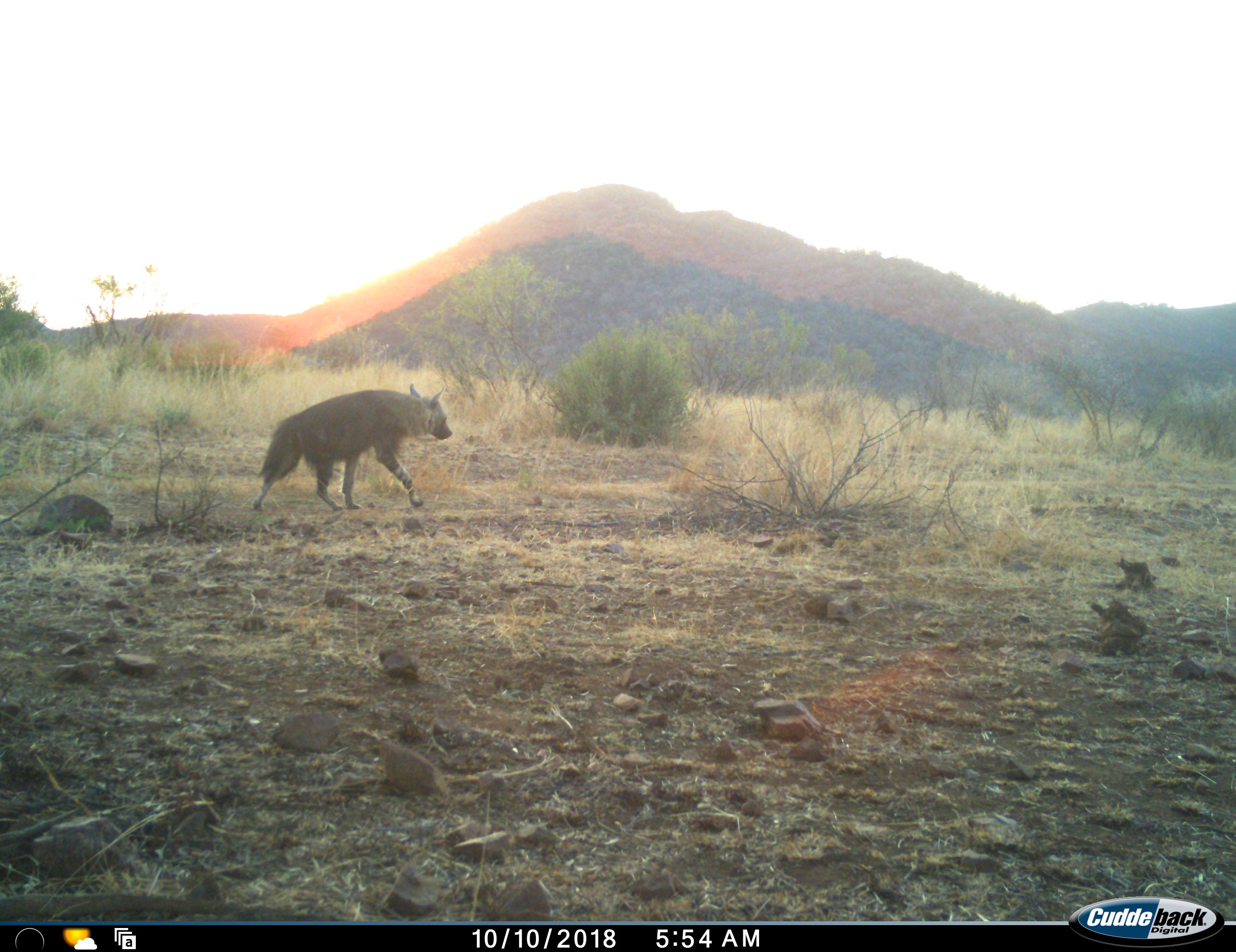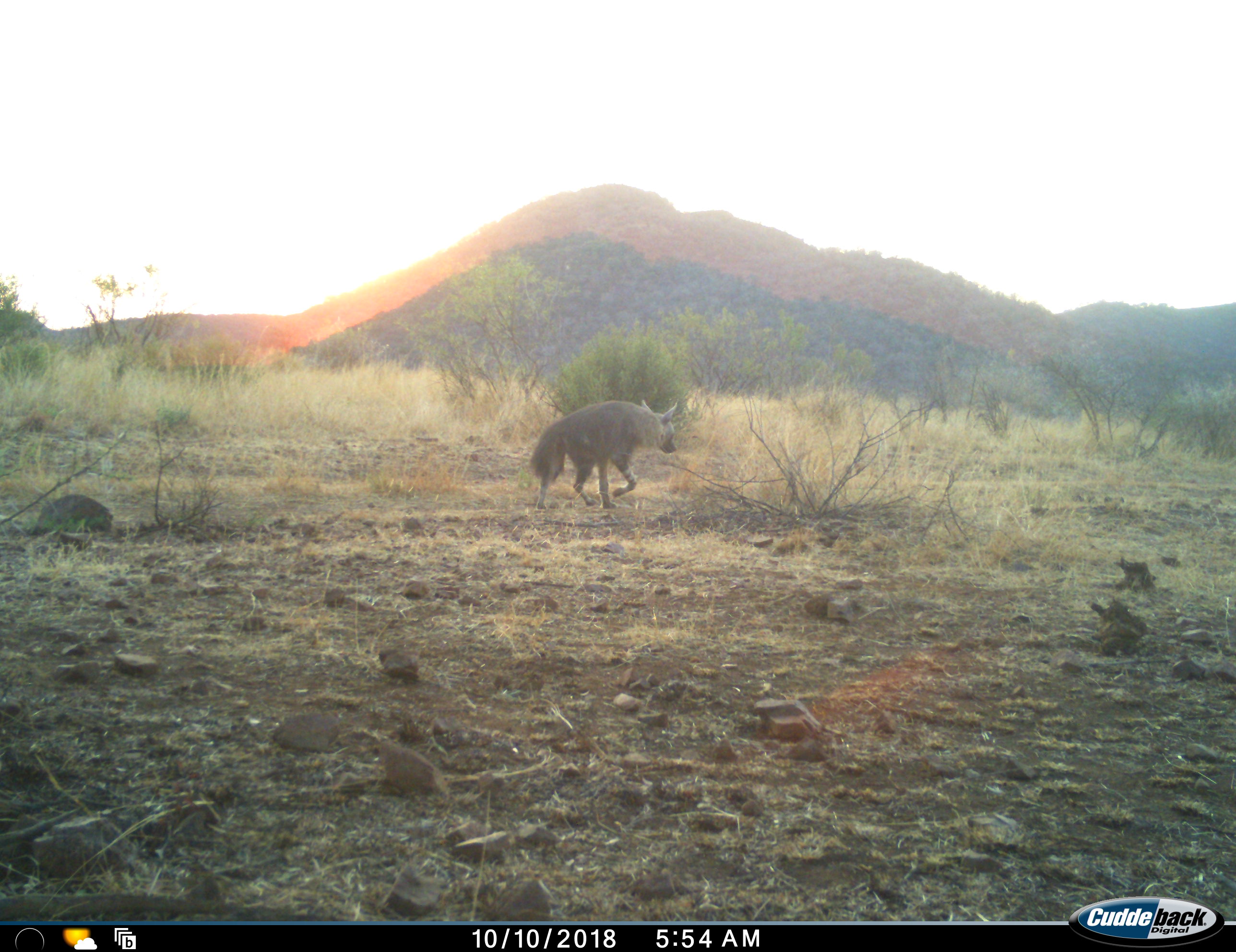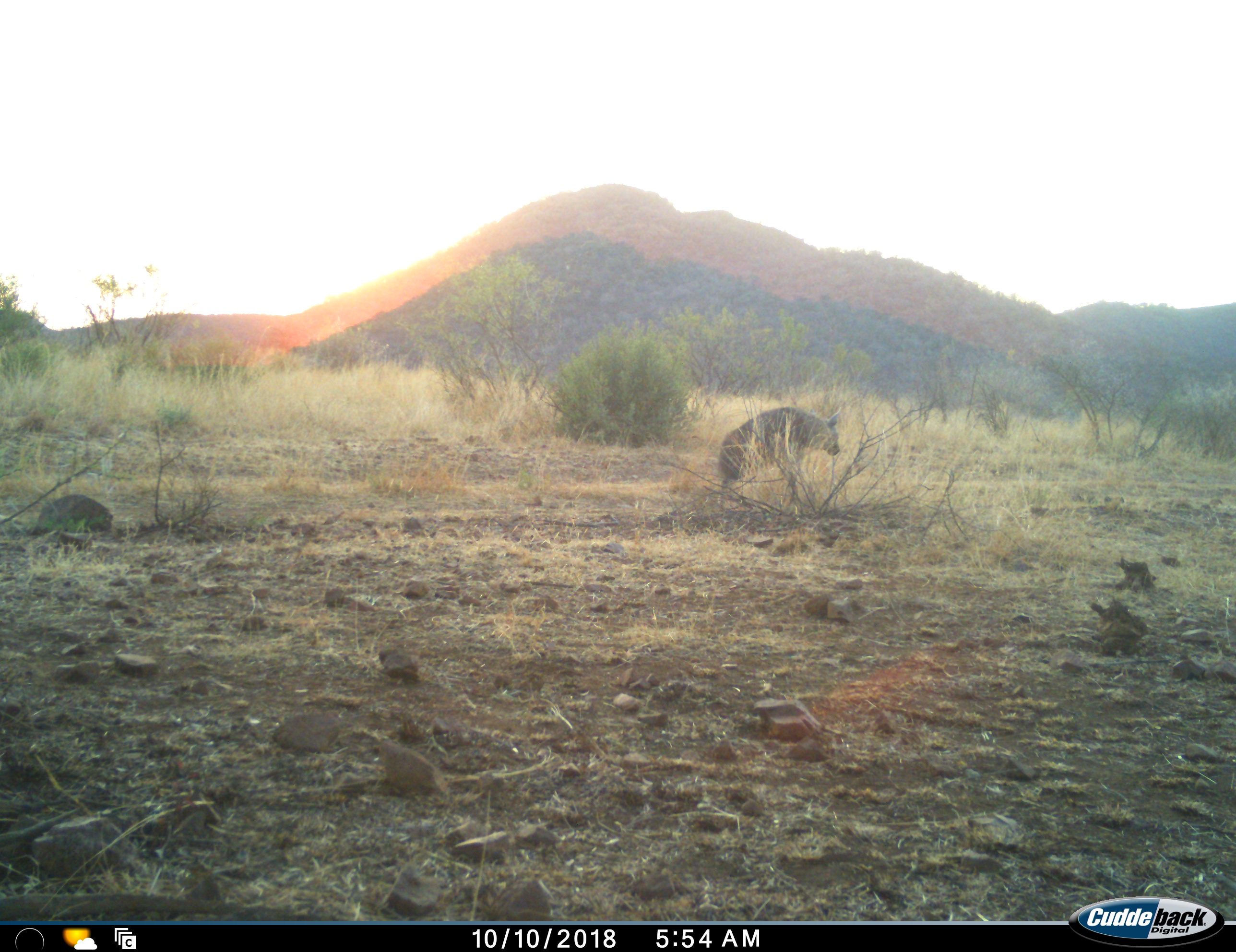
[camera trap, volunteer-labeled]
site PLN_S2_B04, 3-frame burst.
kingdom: Animalia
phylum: Chordata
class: Mammalia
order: Carnivora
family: Hyaenidae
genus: Parahyaena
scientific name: Parahyaena brunnea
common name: brown hyena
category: hyenabrown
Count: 1.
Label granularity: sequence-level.